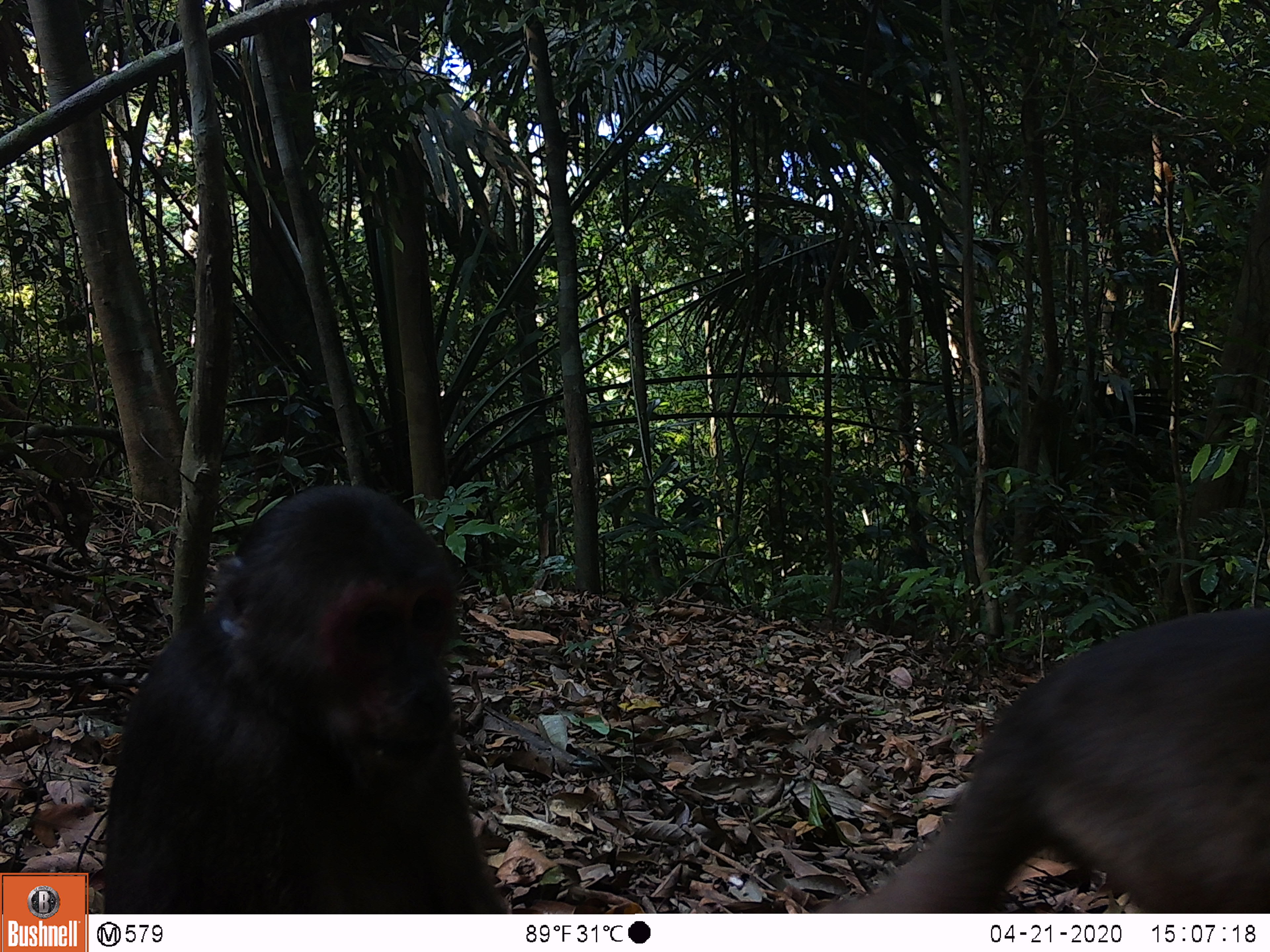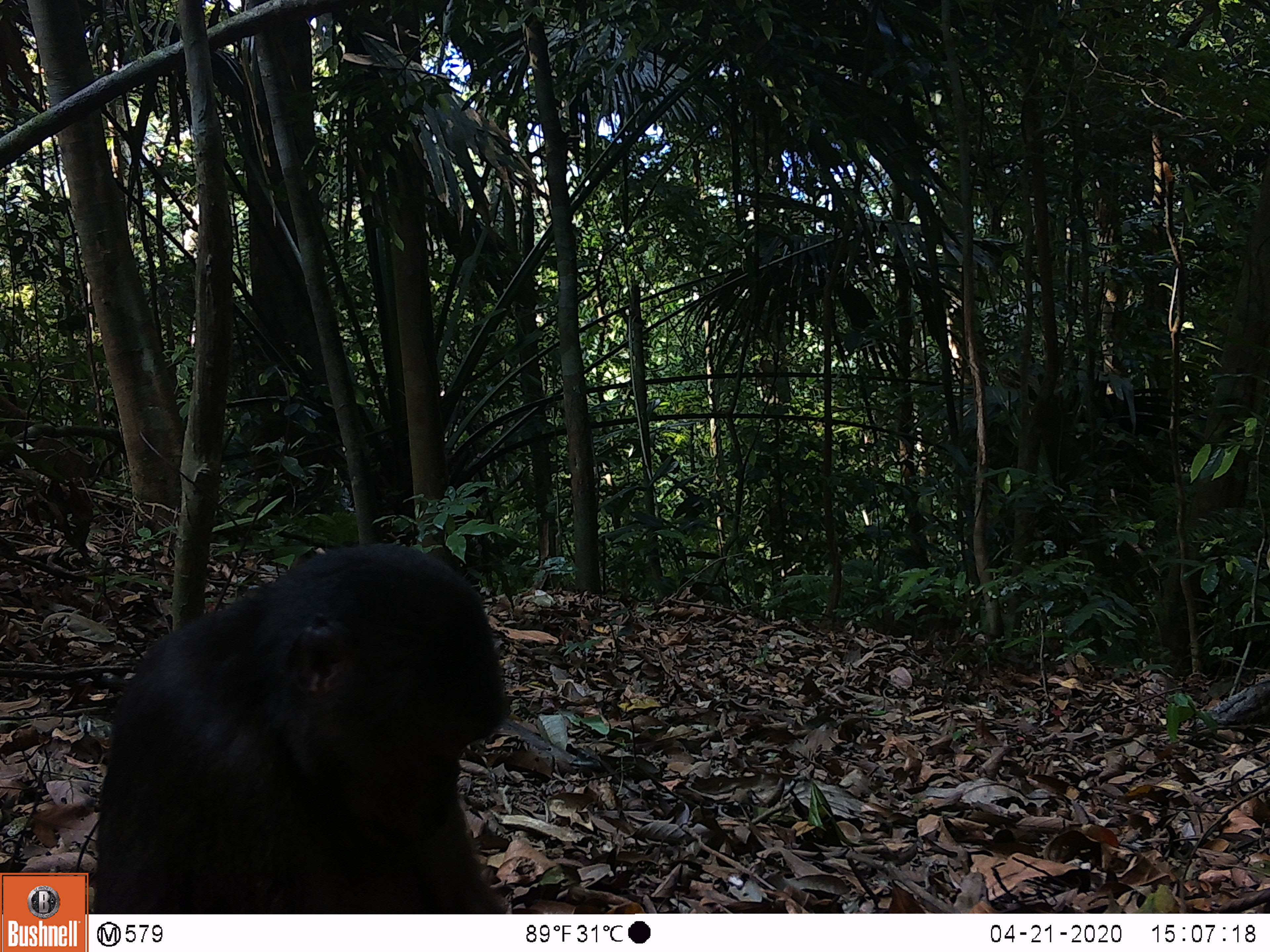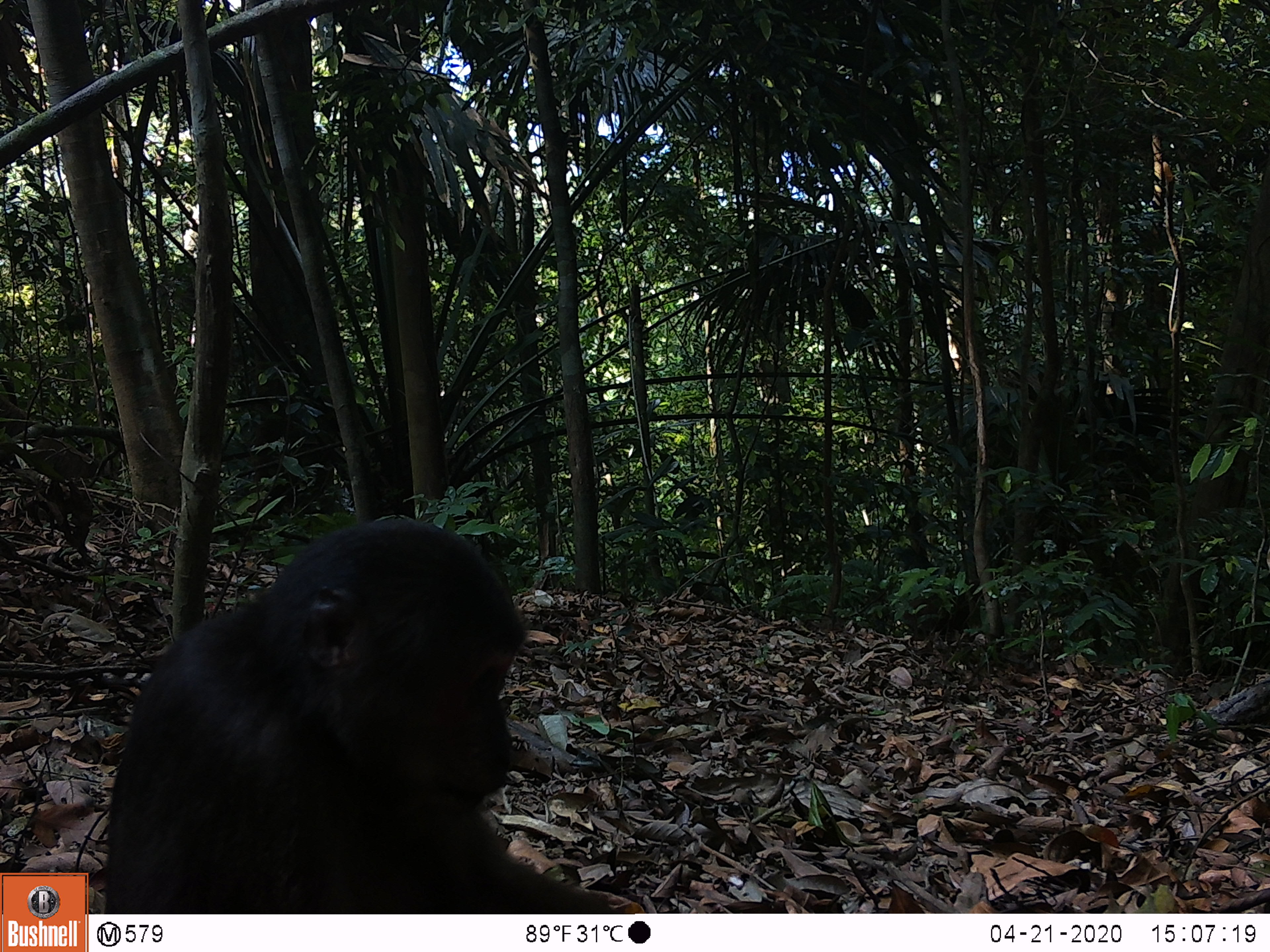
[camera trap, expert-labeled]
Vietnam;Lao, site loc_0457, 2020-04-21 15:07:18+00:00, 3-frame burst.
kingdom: Animalia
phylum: Chordata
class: Mammalia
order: Primates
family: Cercopithecidae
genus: Macaca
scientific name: Macaca arctoides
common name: stump-tailed macaque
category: stump tailed macaque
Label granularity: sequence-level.